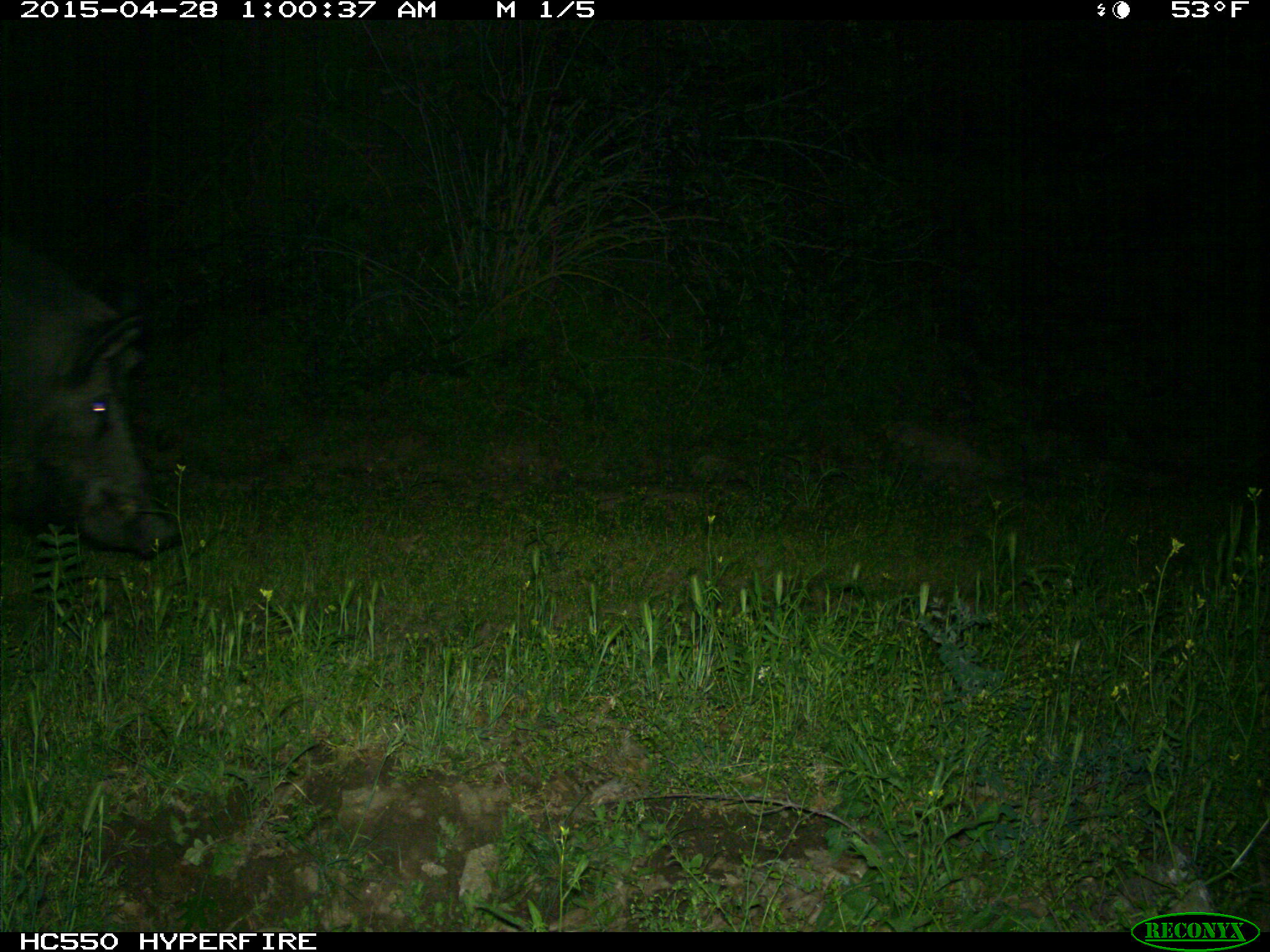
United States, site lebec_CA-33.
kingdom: Animalia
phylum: Chordata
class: Mammalia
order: Artiodactyla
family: Suidae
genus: Sus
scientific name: Sus scrofa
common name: wild boar